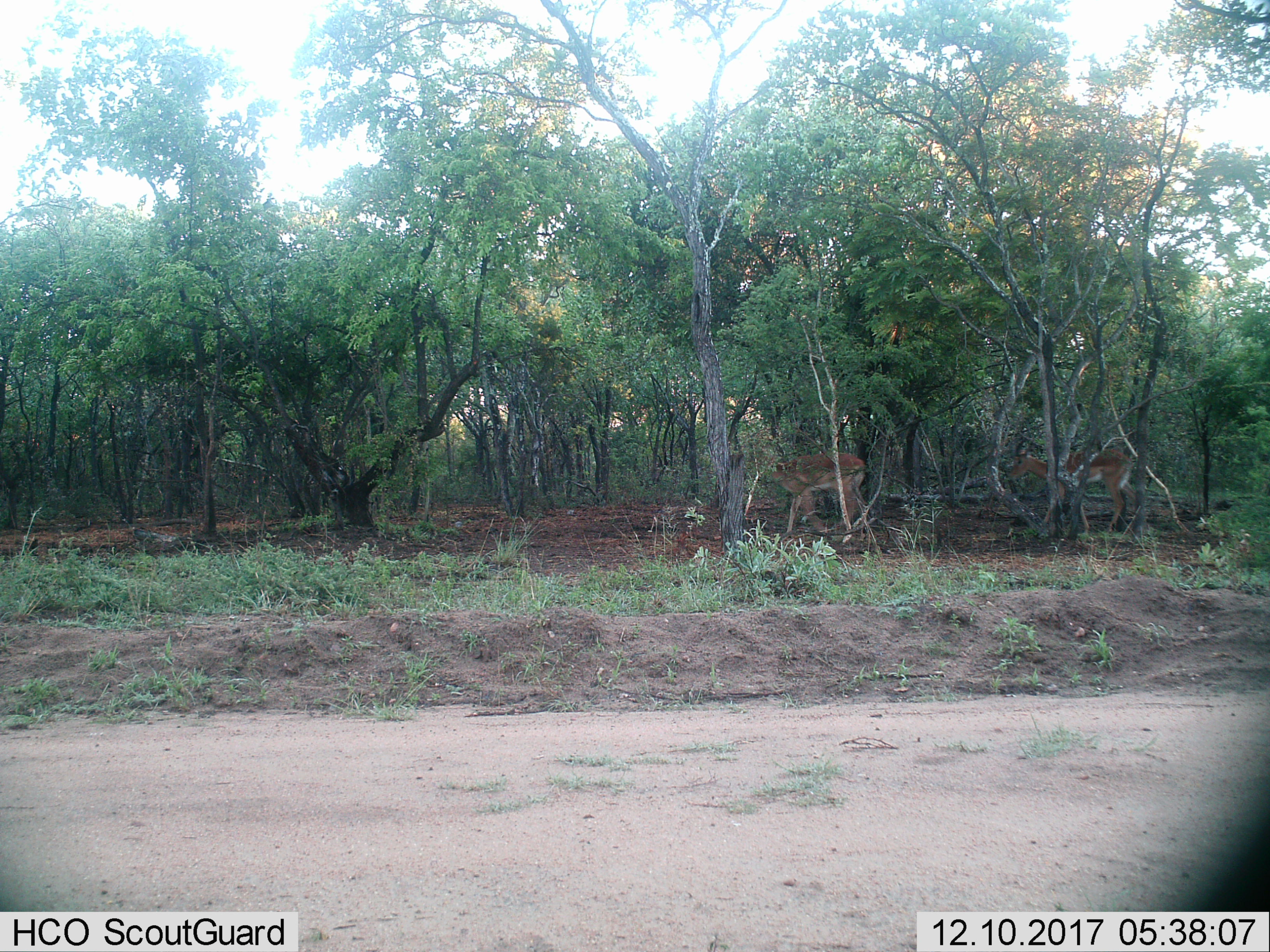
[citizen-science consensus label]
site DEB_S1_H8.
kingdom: Animalia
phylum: Chordata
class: Mammalia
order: Artiodactyla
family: Bovidae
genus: Aepyceros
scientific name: Aepyceros melampus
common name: impala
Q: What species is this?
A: Impala (Aepyceros melampus).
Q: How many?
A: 2.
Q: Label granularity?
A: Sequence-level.